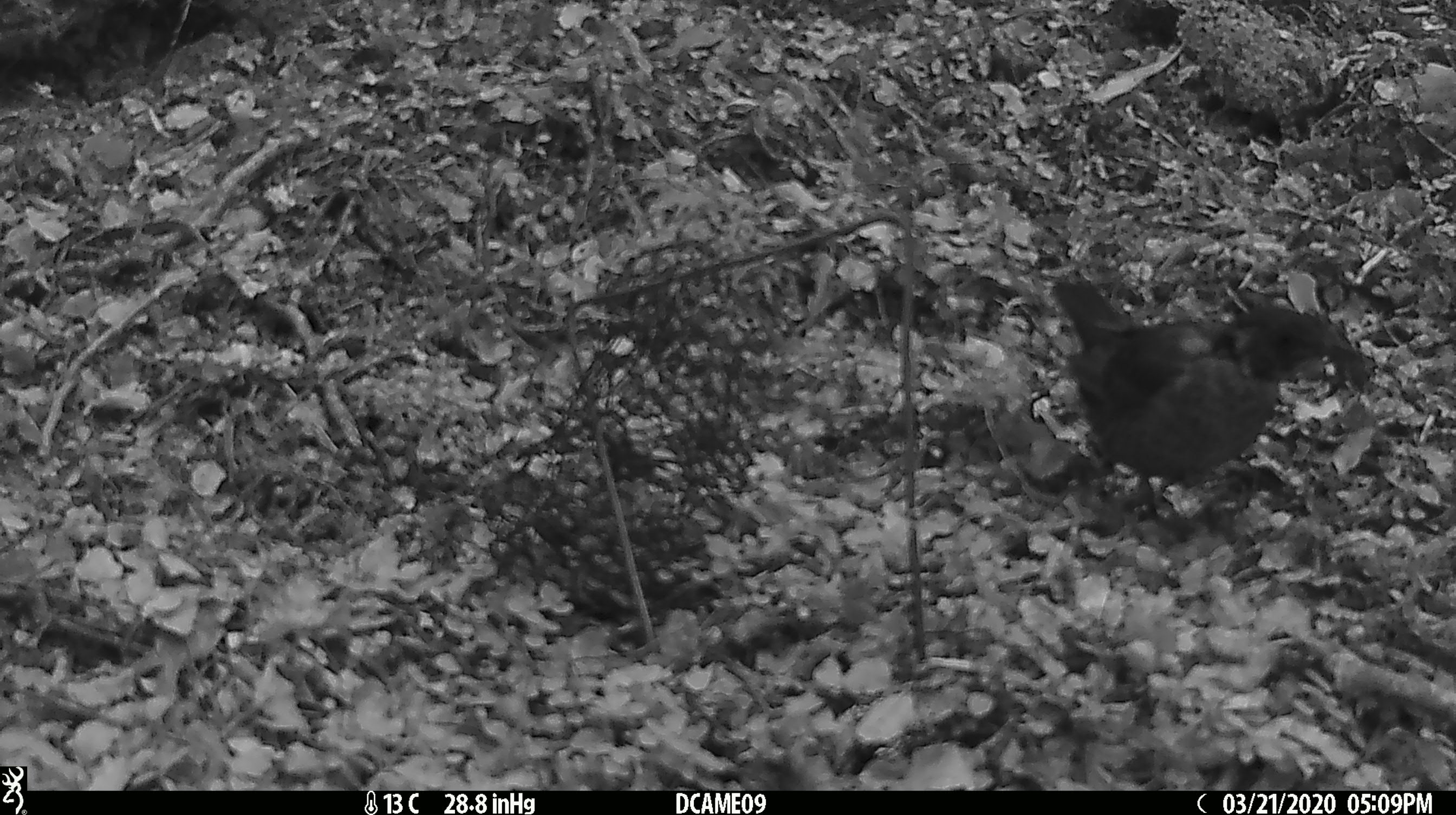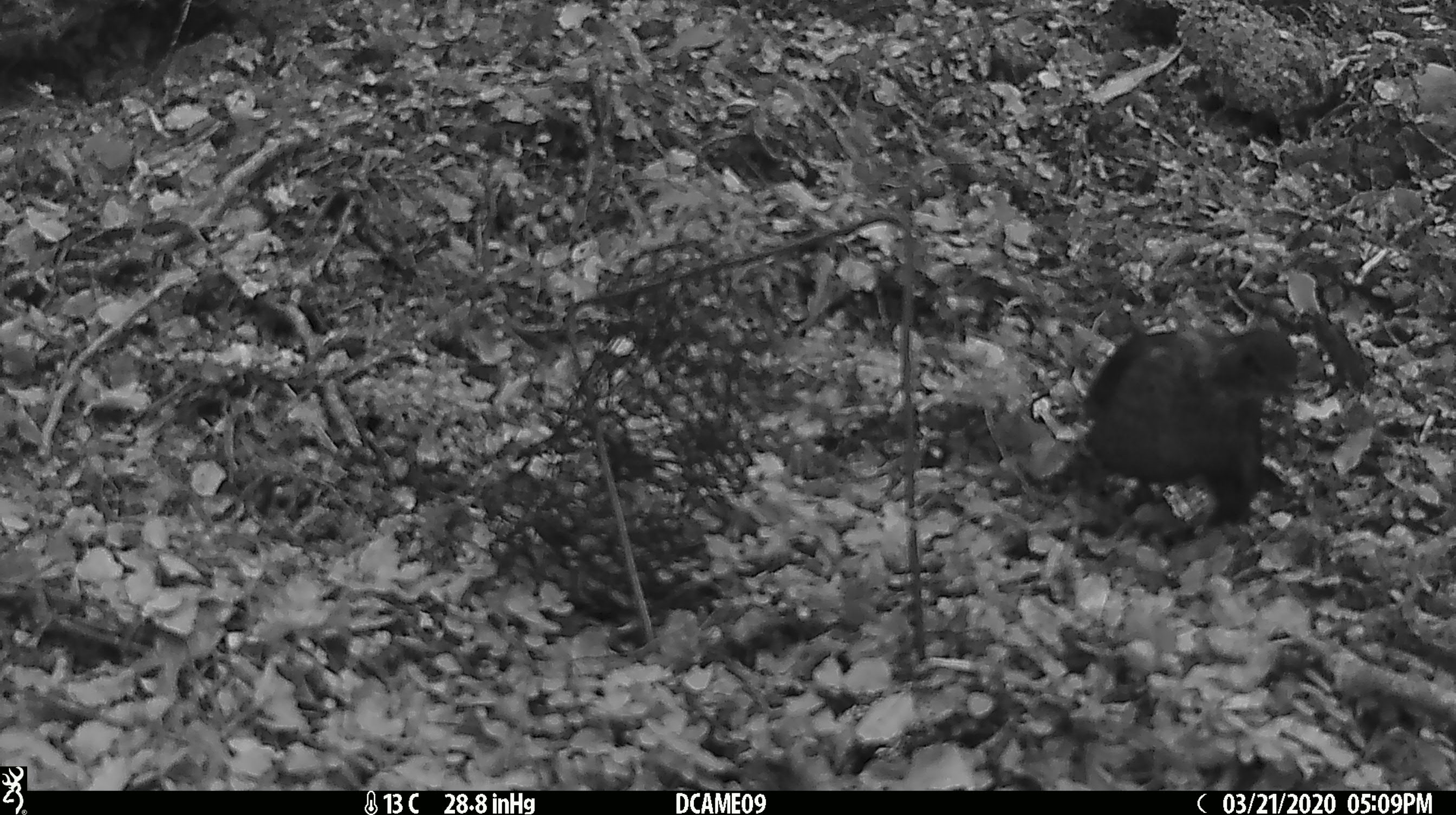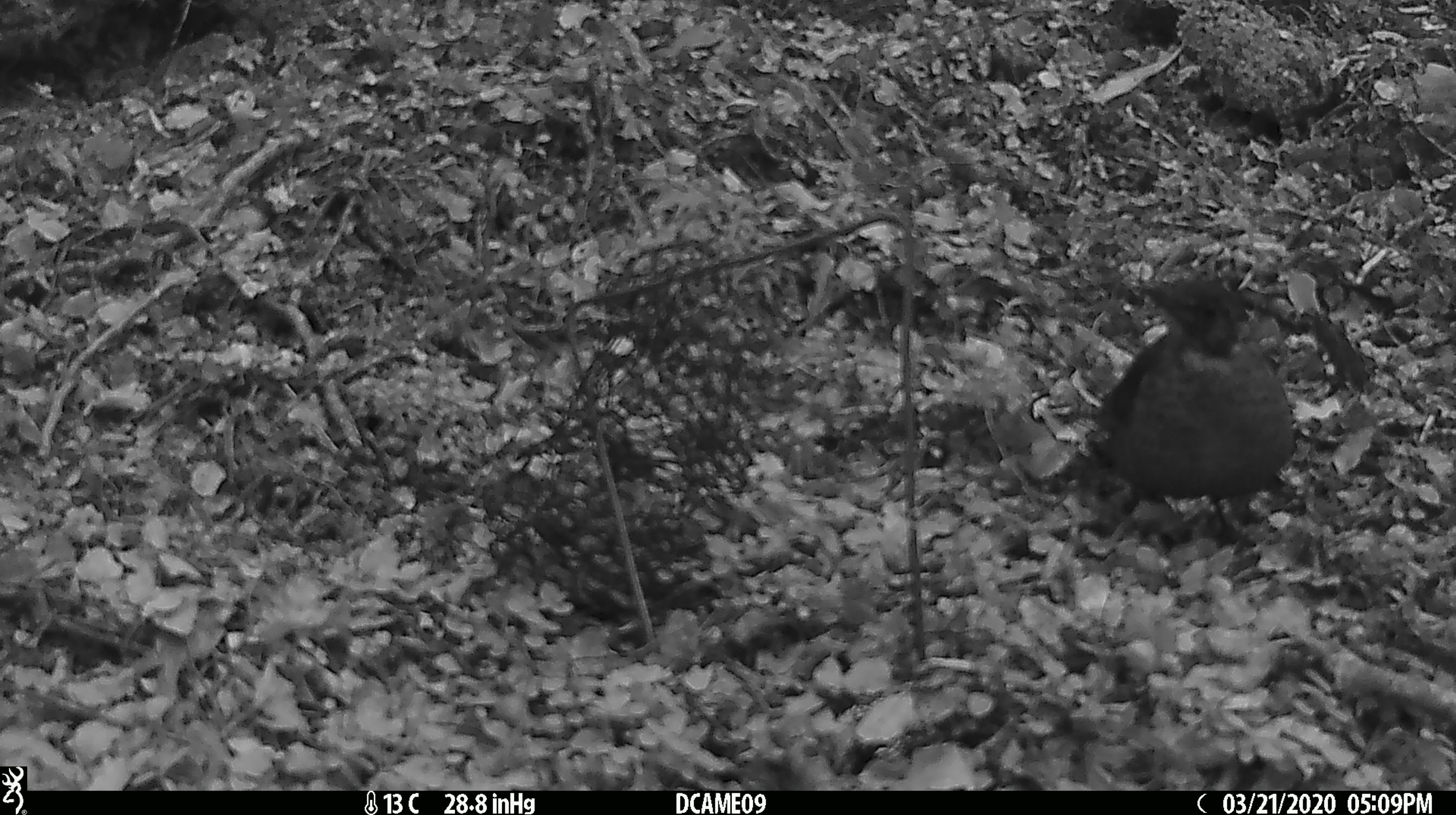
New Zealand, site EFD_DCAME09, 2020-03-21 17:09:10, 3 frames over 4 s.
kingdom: Animalia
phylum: Chordata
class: Aves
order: Passeriformes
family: Turdidae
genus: Turdus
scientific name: Turdus merula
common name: eurasian blackbird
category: blackbird